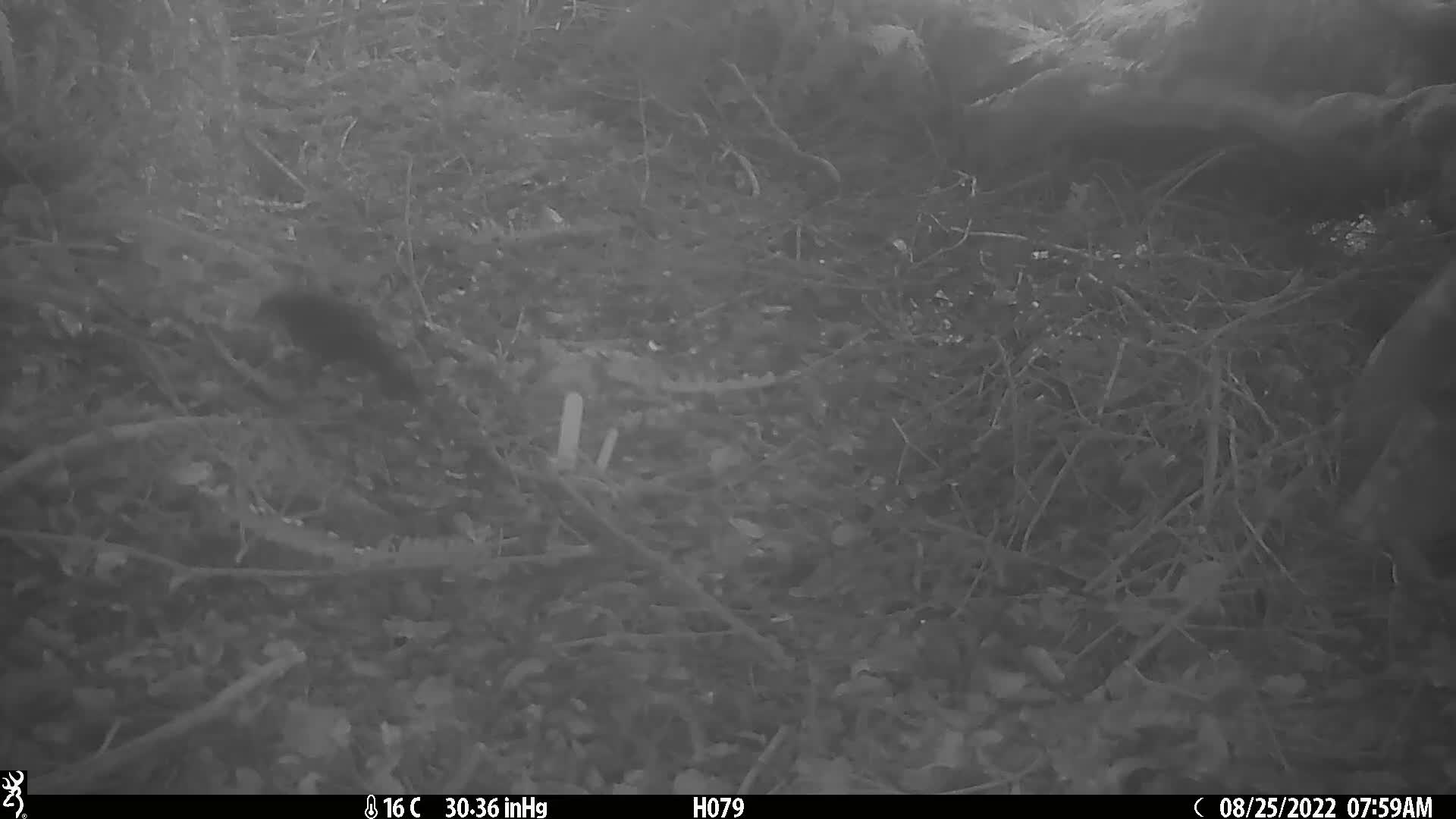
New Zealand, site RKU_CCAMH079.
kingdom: Animalia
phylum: Chordata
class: Aves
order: Passeriformes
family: Turdidae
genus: Turdus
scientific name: Turdus merula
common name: eurasian blackbird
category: blackbird